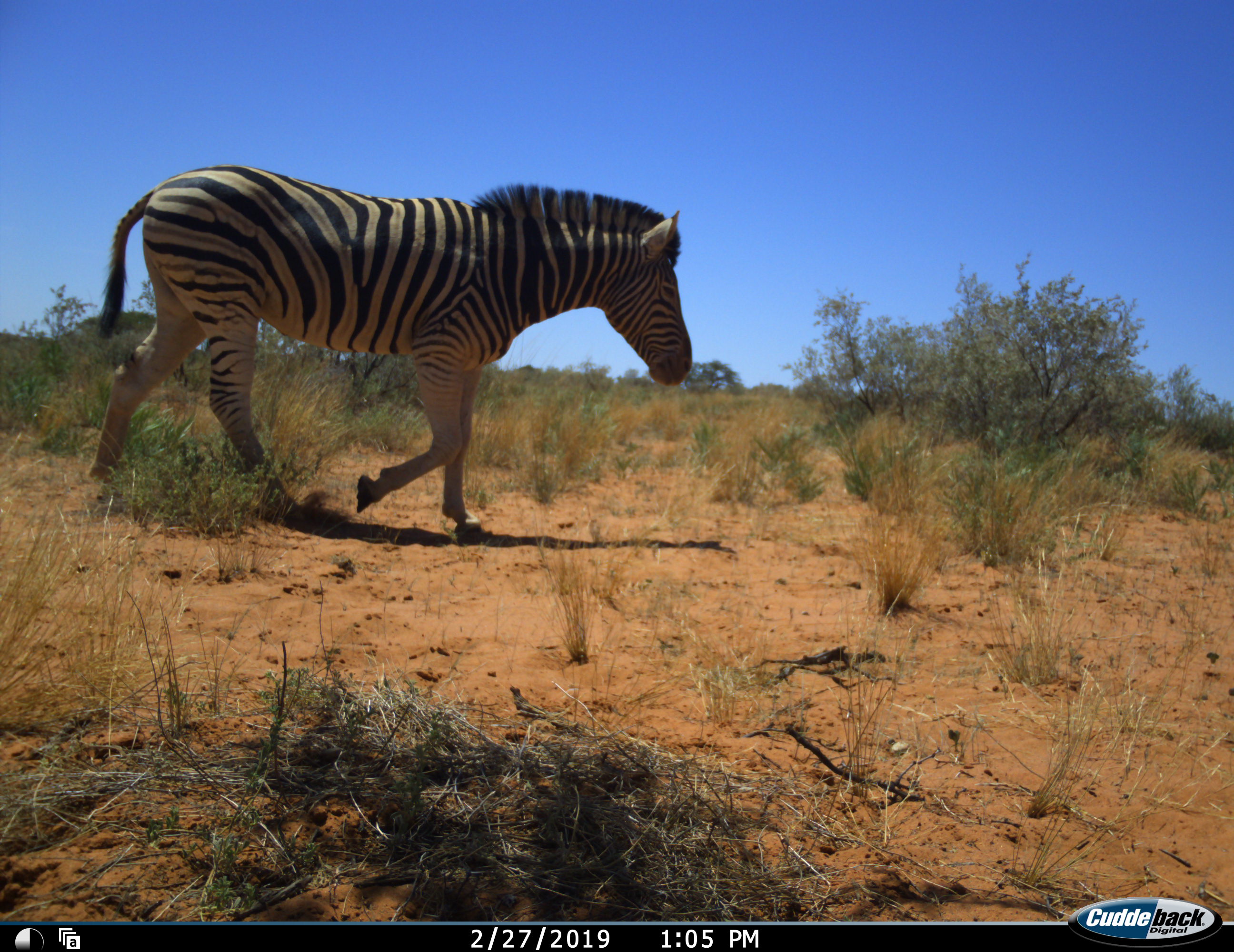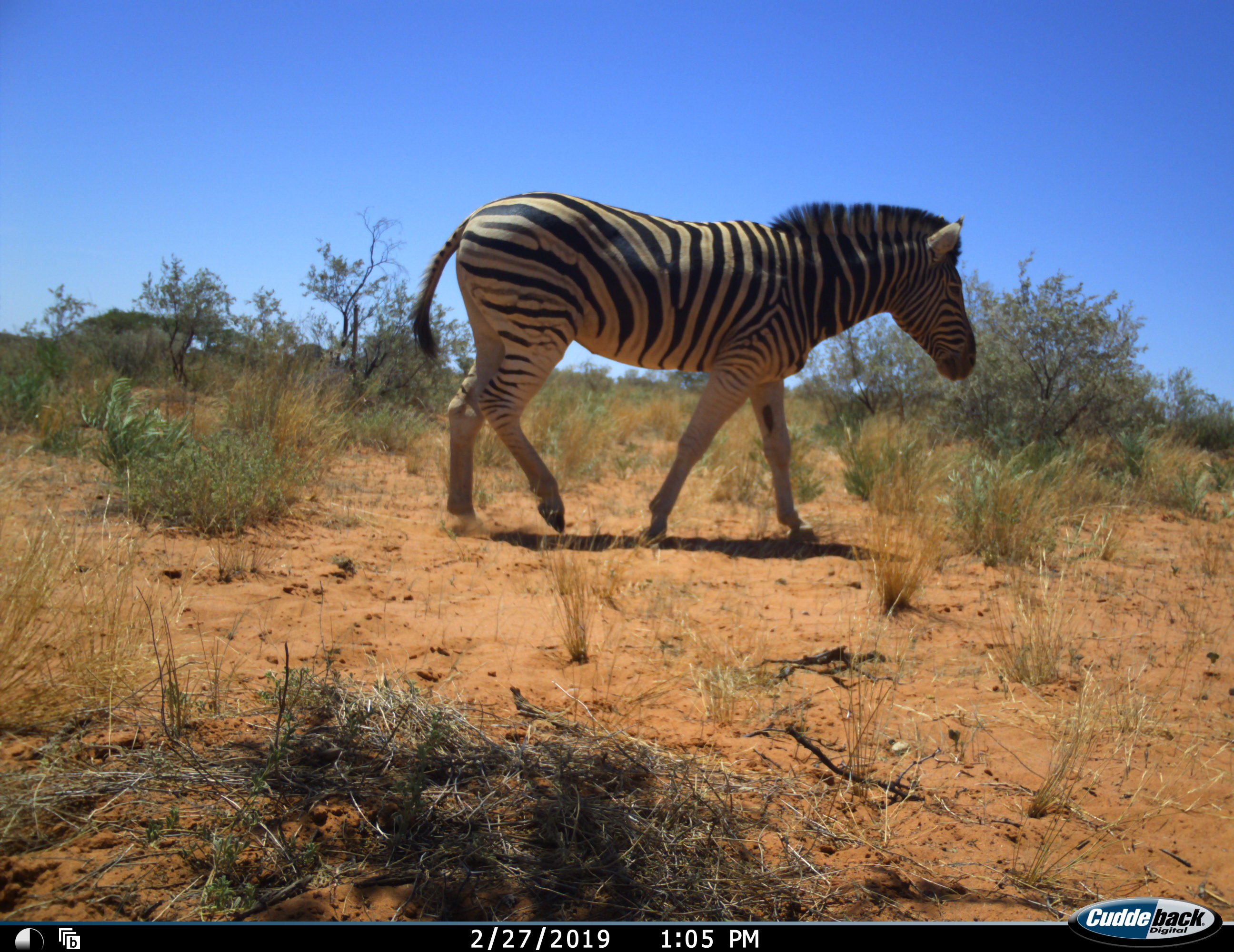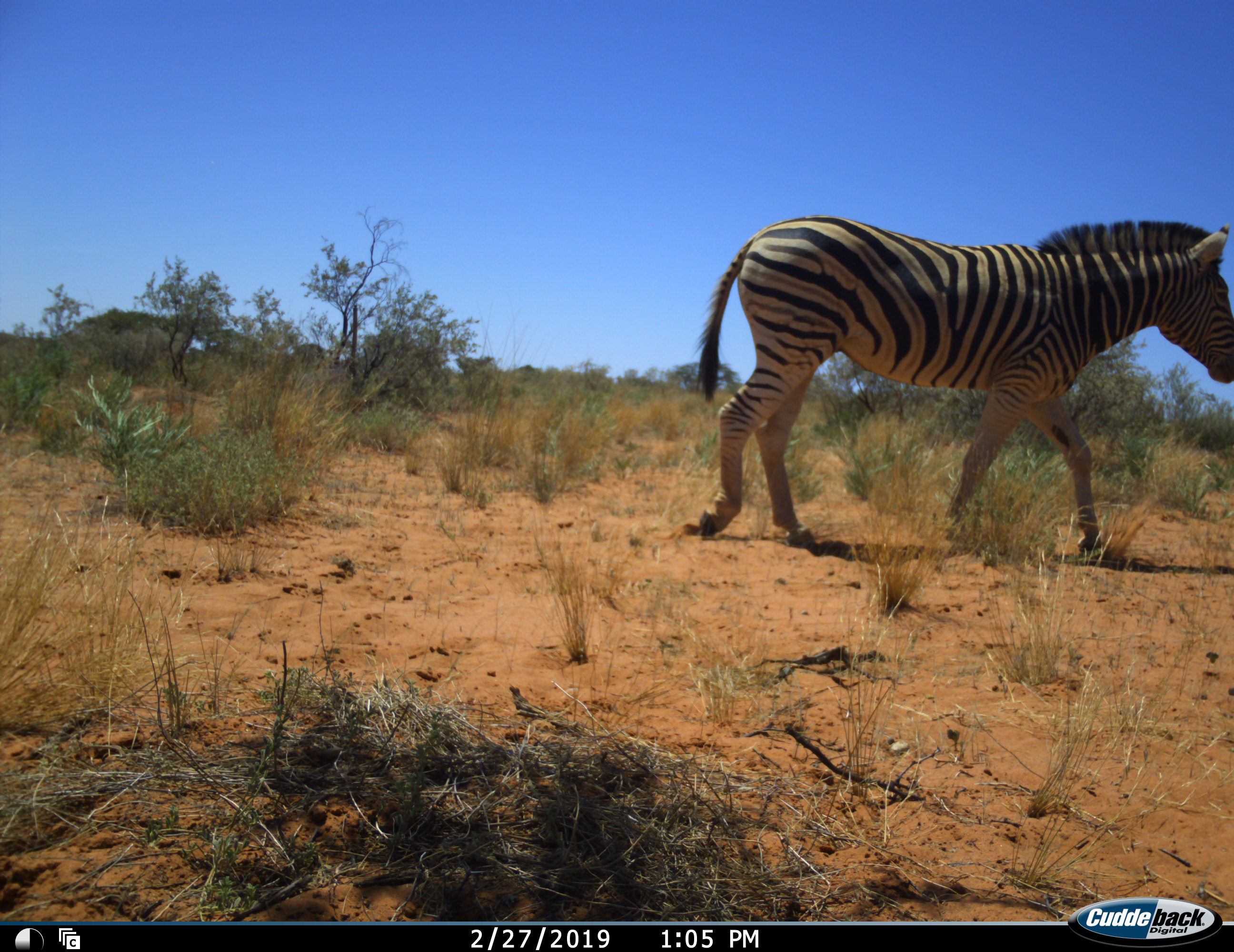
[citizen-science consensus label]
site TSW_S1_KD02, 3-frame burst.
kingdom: Animalia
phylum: Chordata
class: Mammalia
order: Perissodactyla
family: Equidae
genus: Equus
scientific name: Equus quagga burchellii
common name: burchell's zebra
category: zebraburchells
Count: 1.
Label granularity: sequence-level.